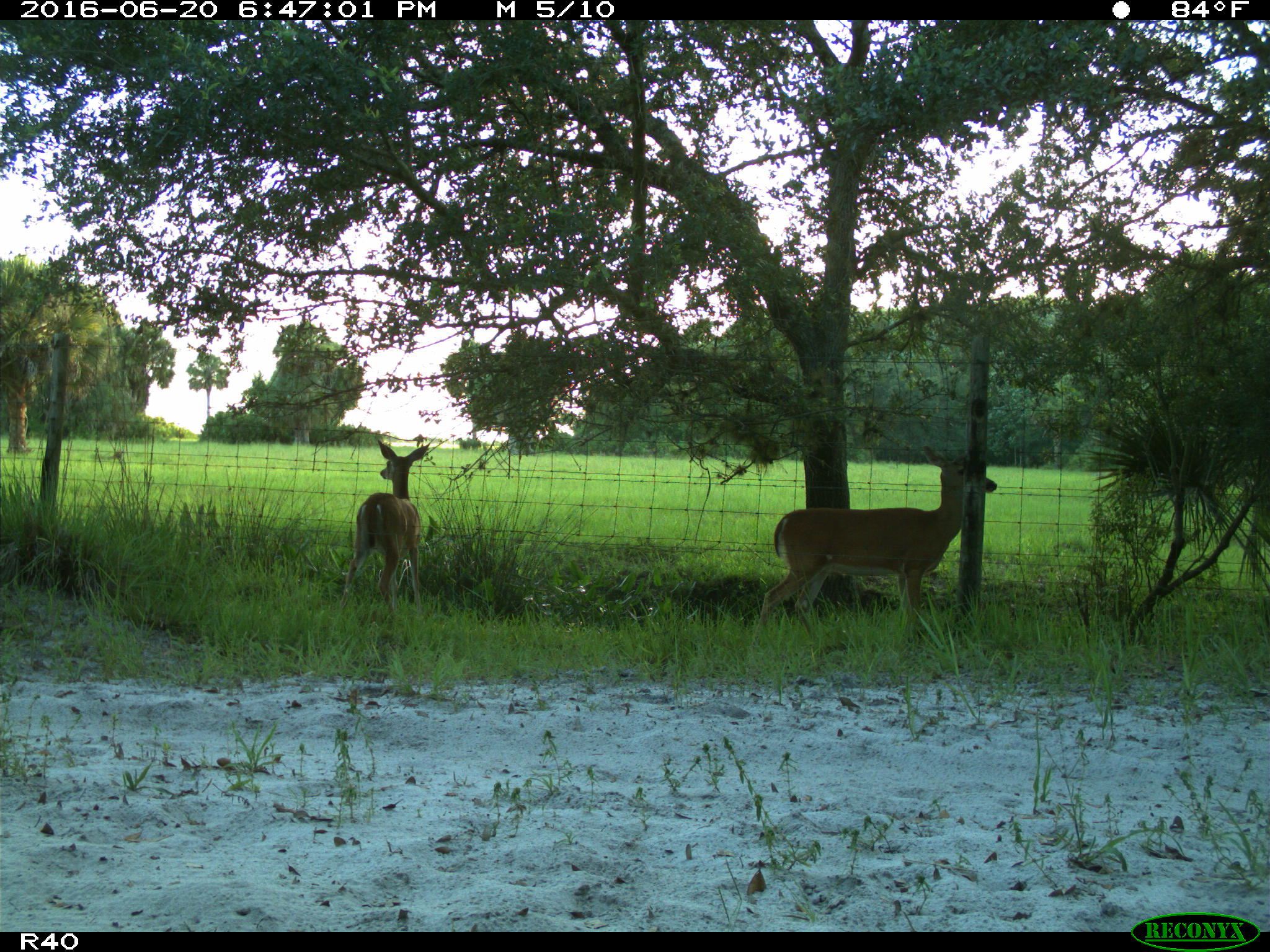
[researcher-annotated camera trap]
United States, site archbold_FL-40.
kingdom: Animalia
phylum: Chordata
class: Mammalia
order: Artiodactyla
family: Cervidae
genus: Odocoileus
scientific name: Odocoileus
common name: deer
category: unidentified deer